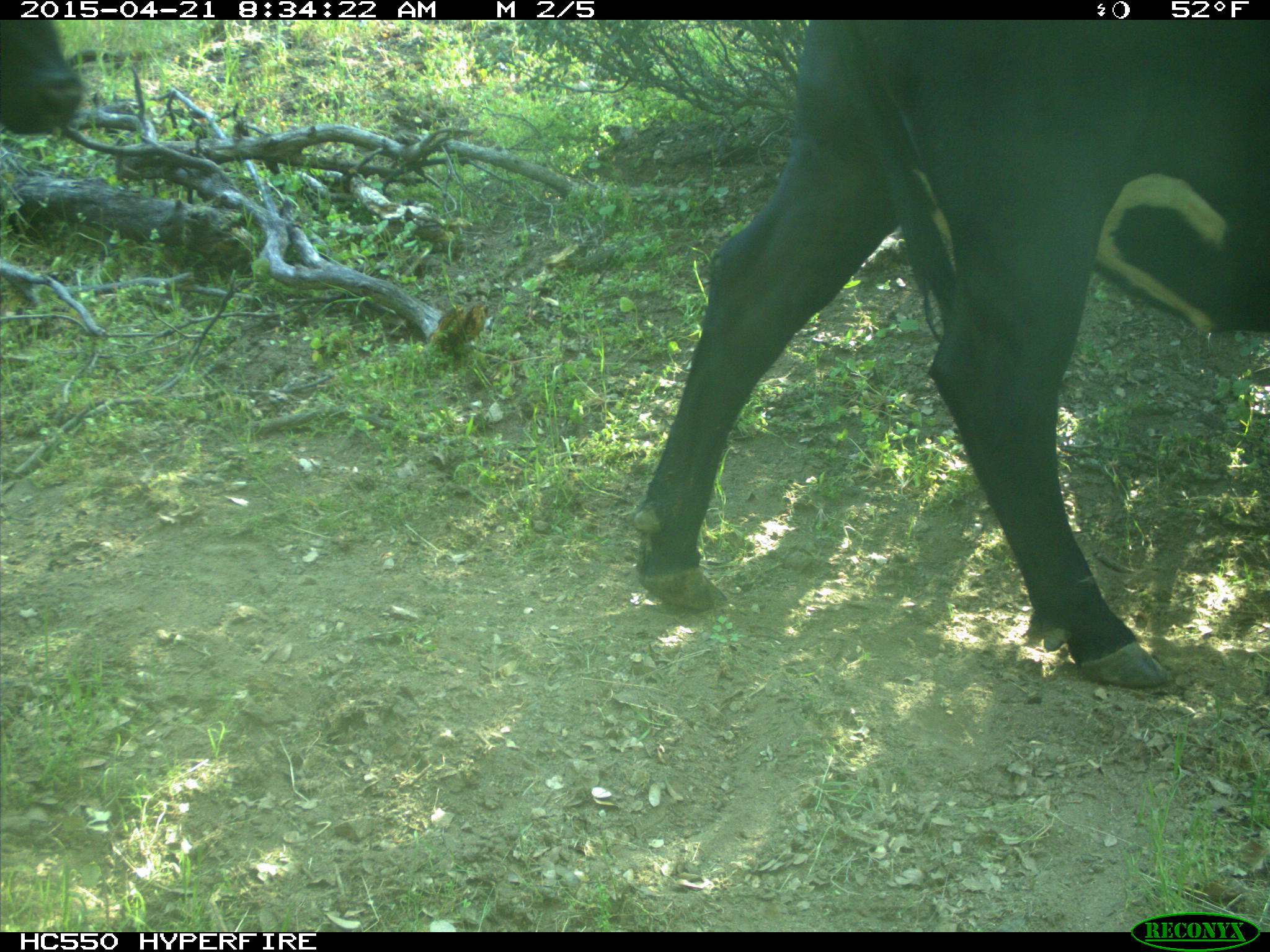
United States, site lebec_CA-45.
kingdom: Animalia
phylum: Chordata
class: Mammalia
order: Artiodactyla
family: Bovidae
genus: Bos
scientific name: Bos taurus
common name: domestic cow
Bos taurus (domestic cow).